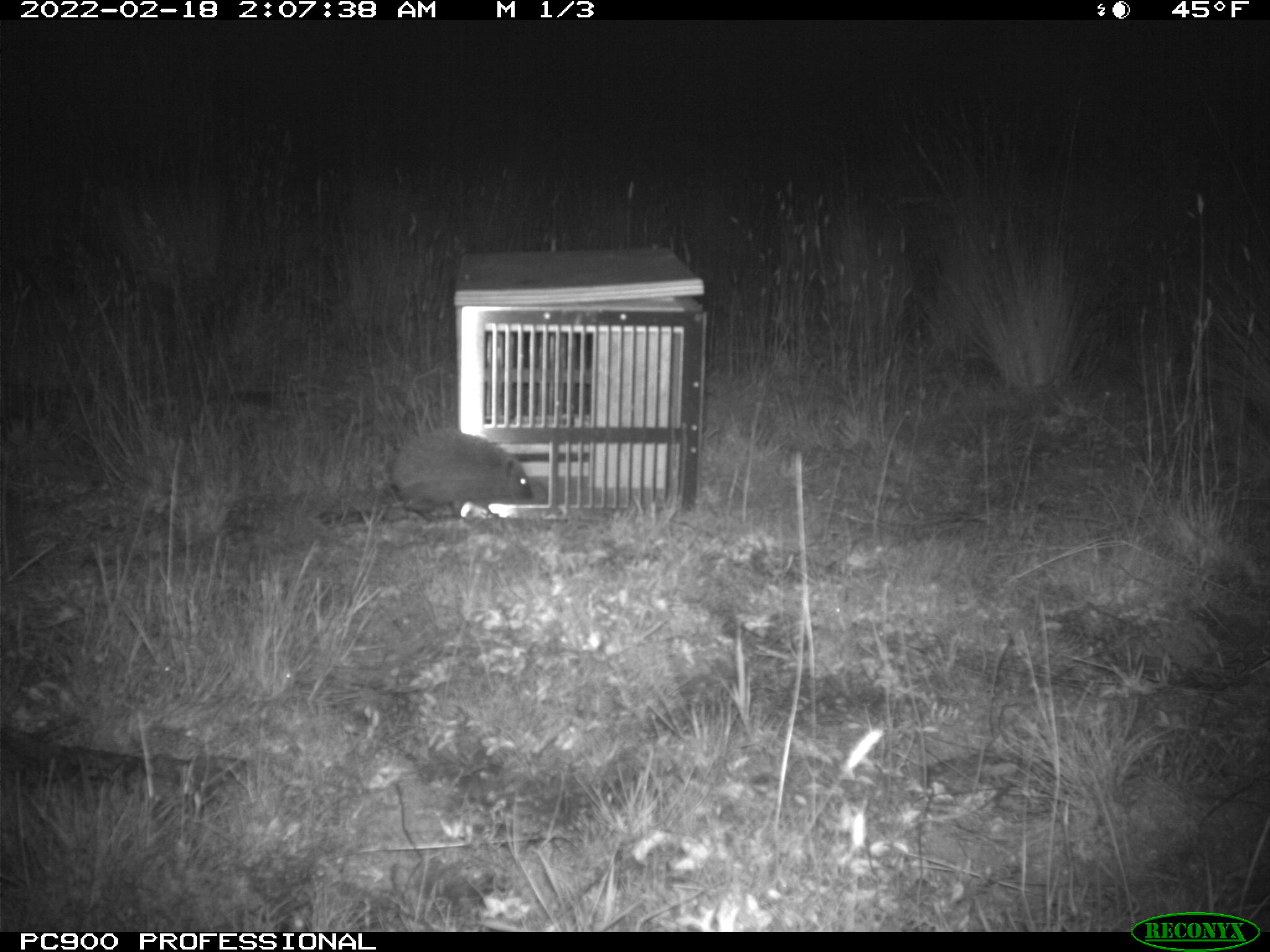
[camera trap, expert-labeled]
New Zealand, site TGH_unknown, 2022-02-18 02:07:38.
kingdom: Animalia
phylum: Chordata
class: Mammalia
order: Eulipotyphla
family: Erinaceidae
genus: Erinaceus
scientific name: Erinaceus europaeus europaeus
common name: european hedgehog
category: hedgehog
Hedgehog (european hedgehog) (Erinaceus europaeus europaeus).